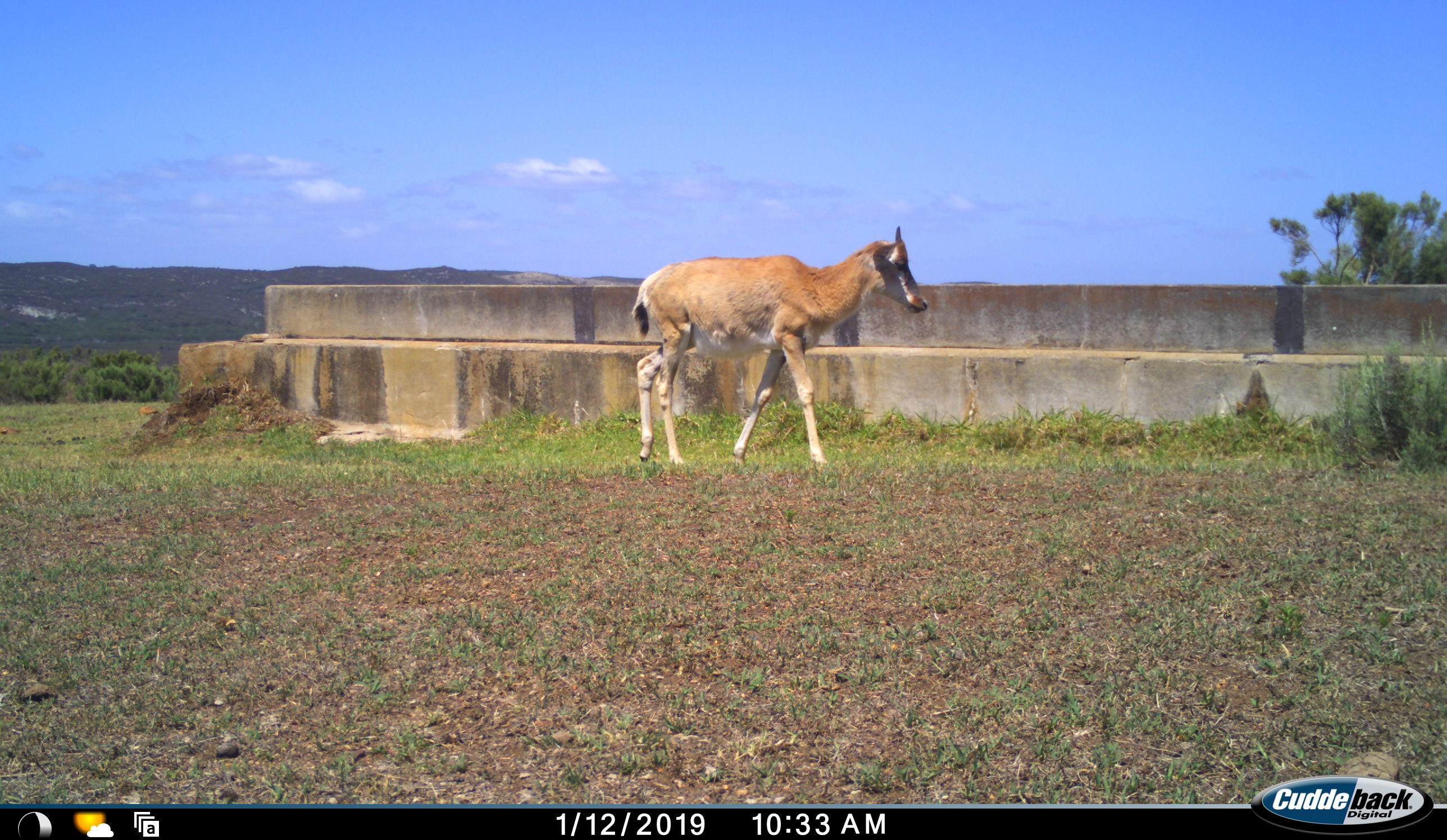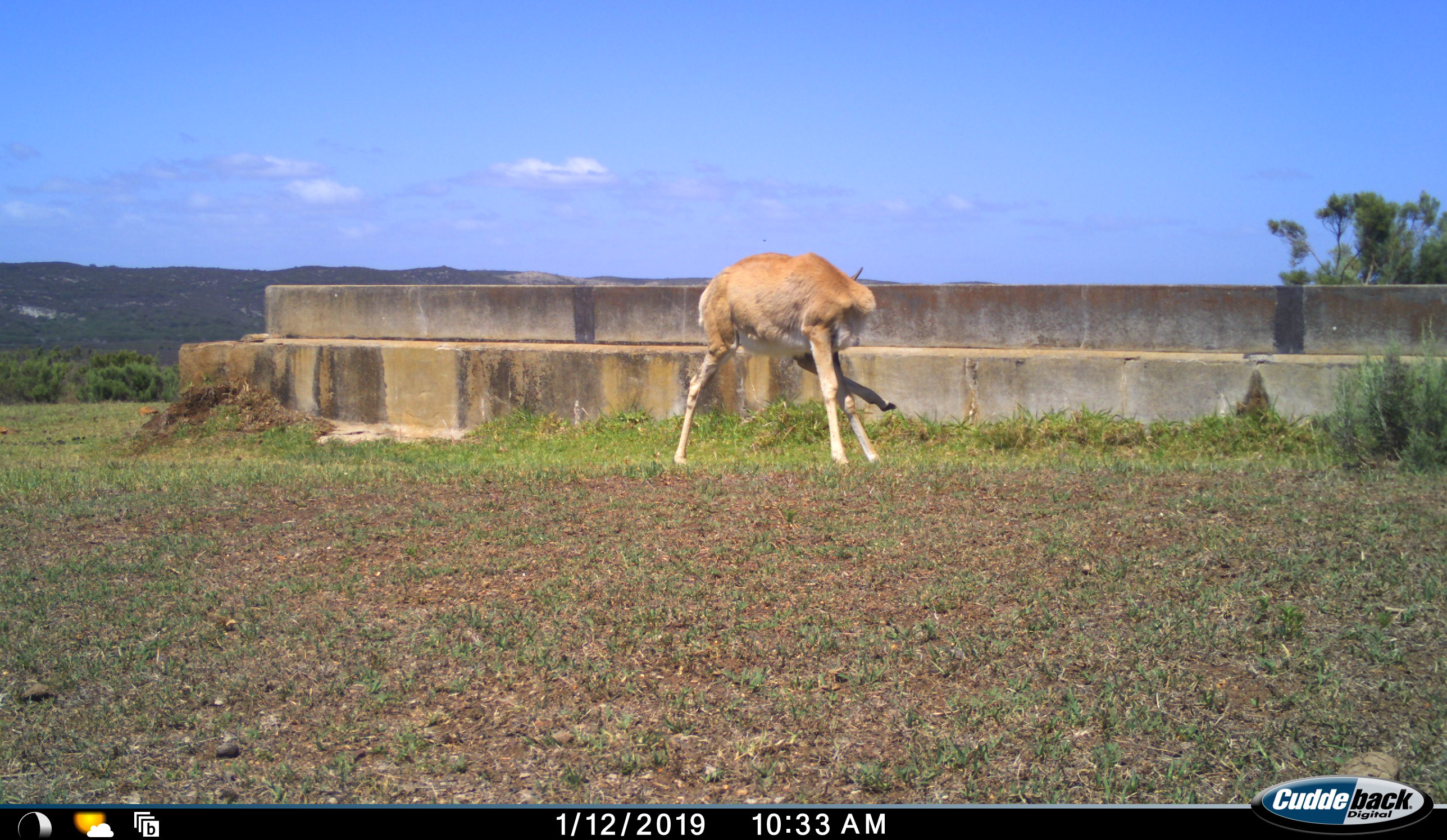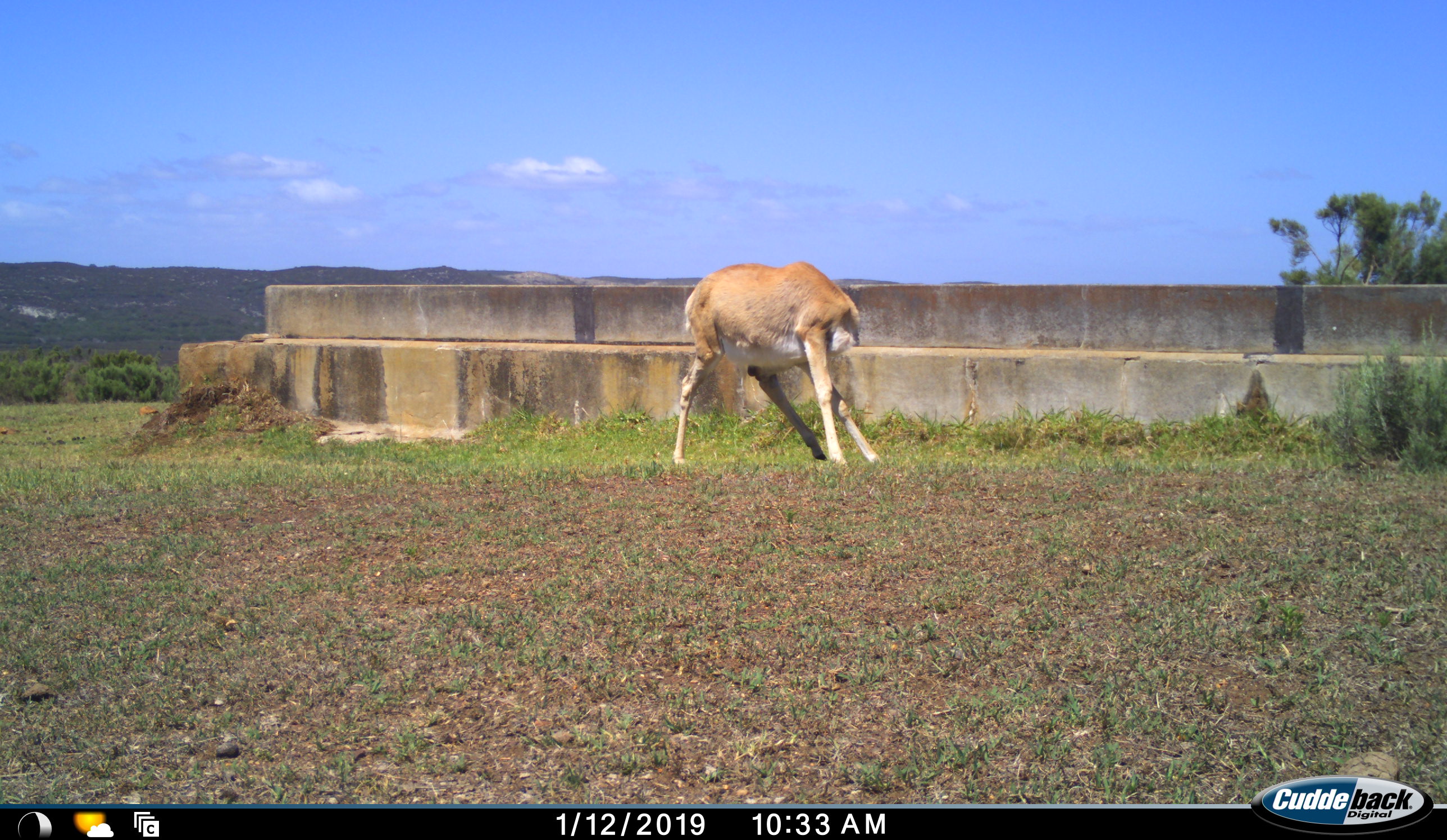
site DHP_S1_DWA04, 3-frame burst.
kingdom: Animalia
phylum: Chordata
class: Mammalia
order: Artiodactyla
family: Bovidae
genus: Damaliscus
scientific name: Damaliscus pygargus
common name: bontebok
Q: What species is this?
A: Bontebok (Damaliscus pygargus).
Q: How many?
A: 1.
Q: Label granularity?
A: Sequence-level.